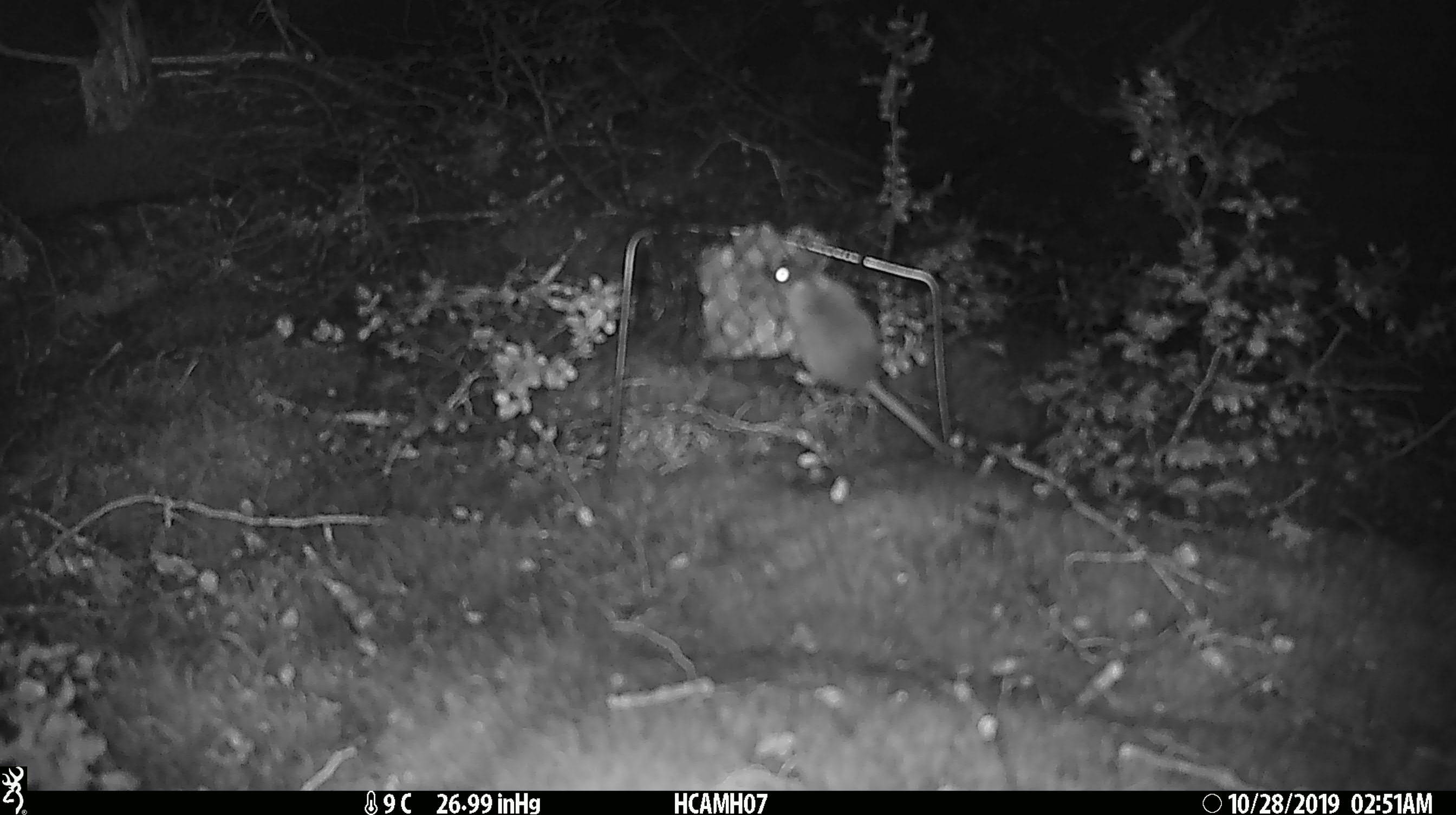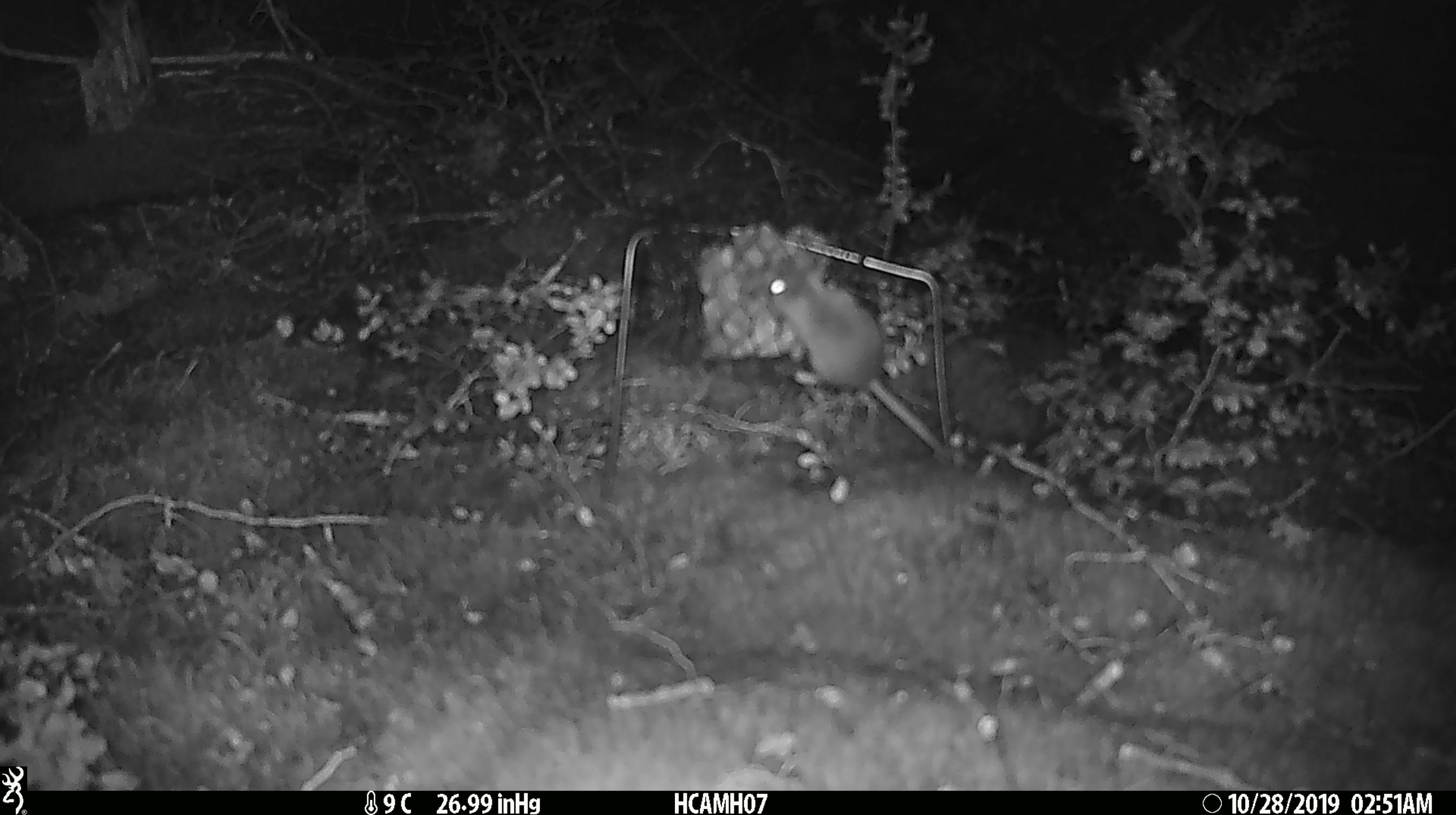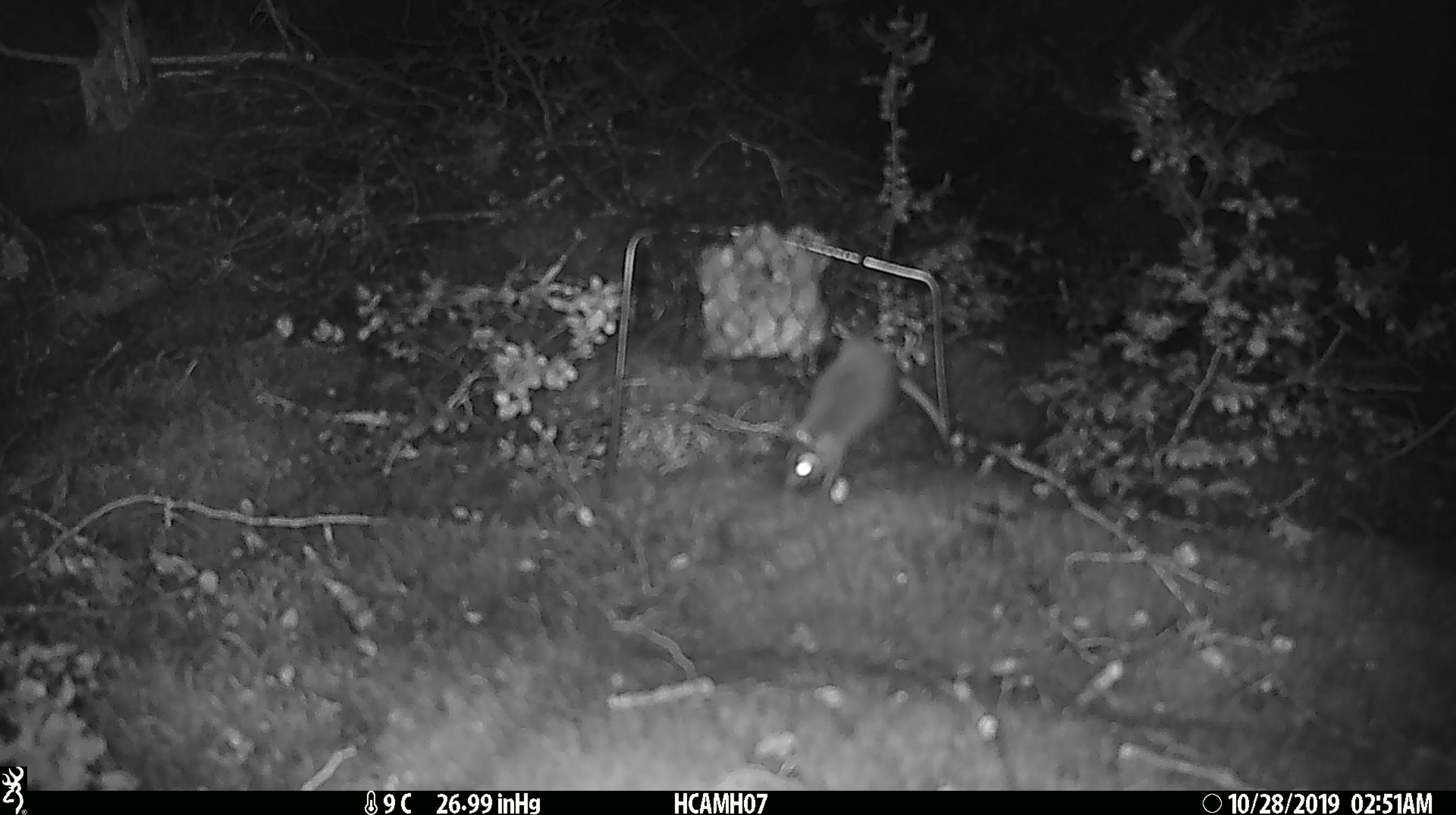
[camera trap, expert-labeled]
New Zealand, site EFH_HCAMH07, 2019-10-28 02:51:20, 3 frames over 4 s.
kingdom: Animalia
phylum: Chordata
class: Mammalia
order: Rodentia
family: Muridae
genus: Mus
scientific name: Mus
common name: mouse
Mouse (Mus).